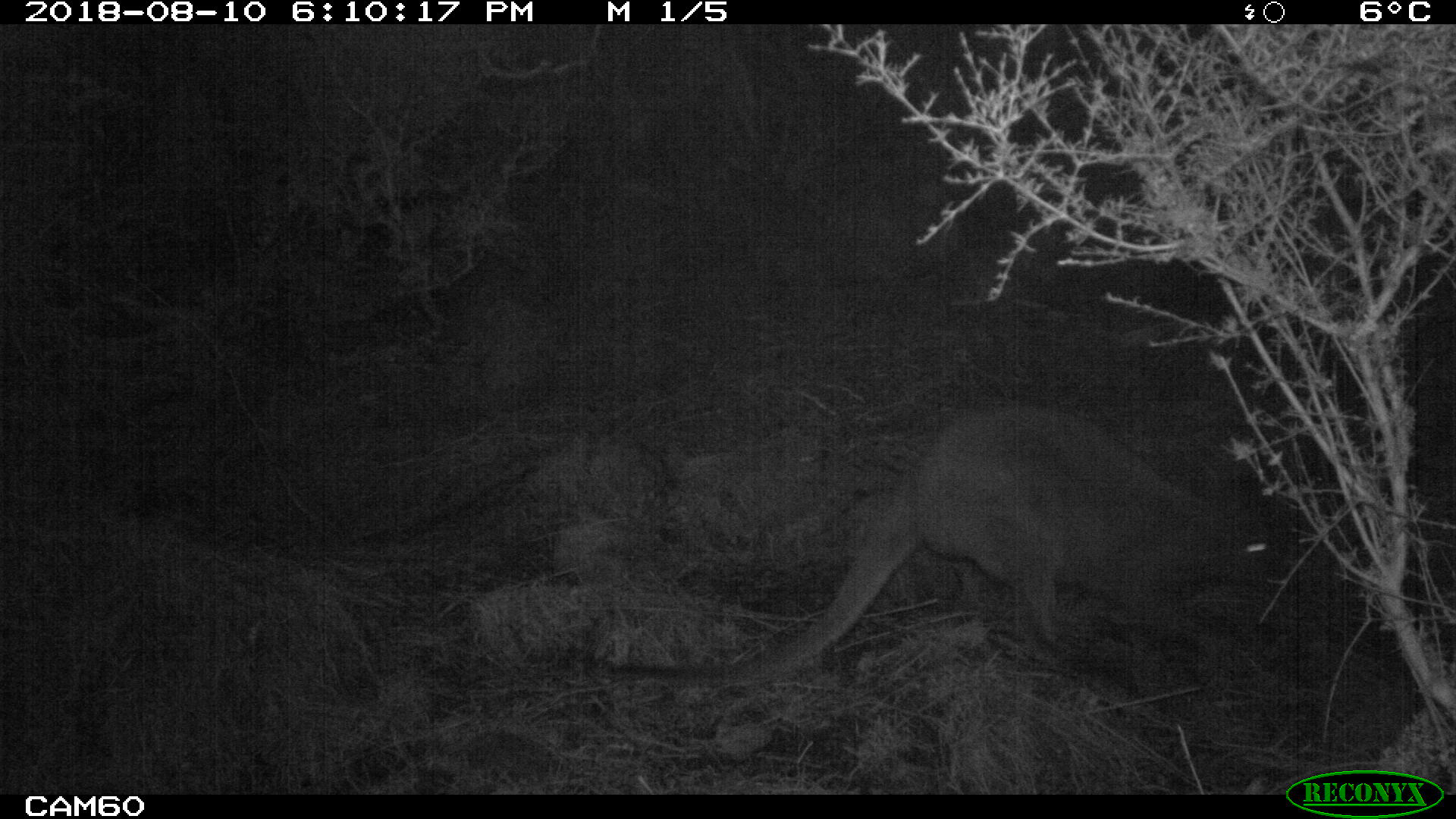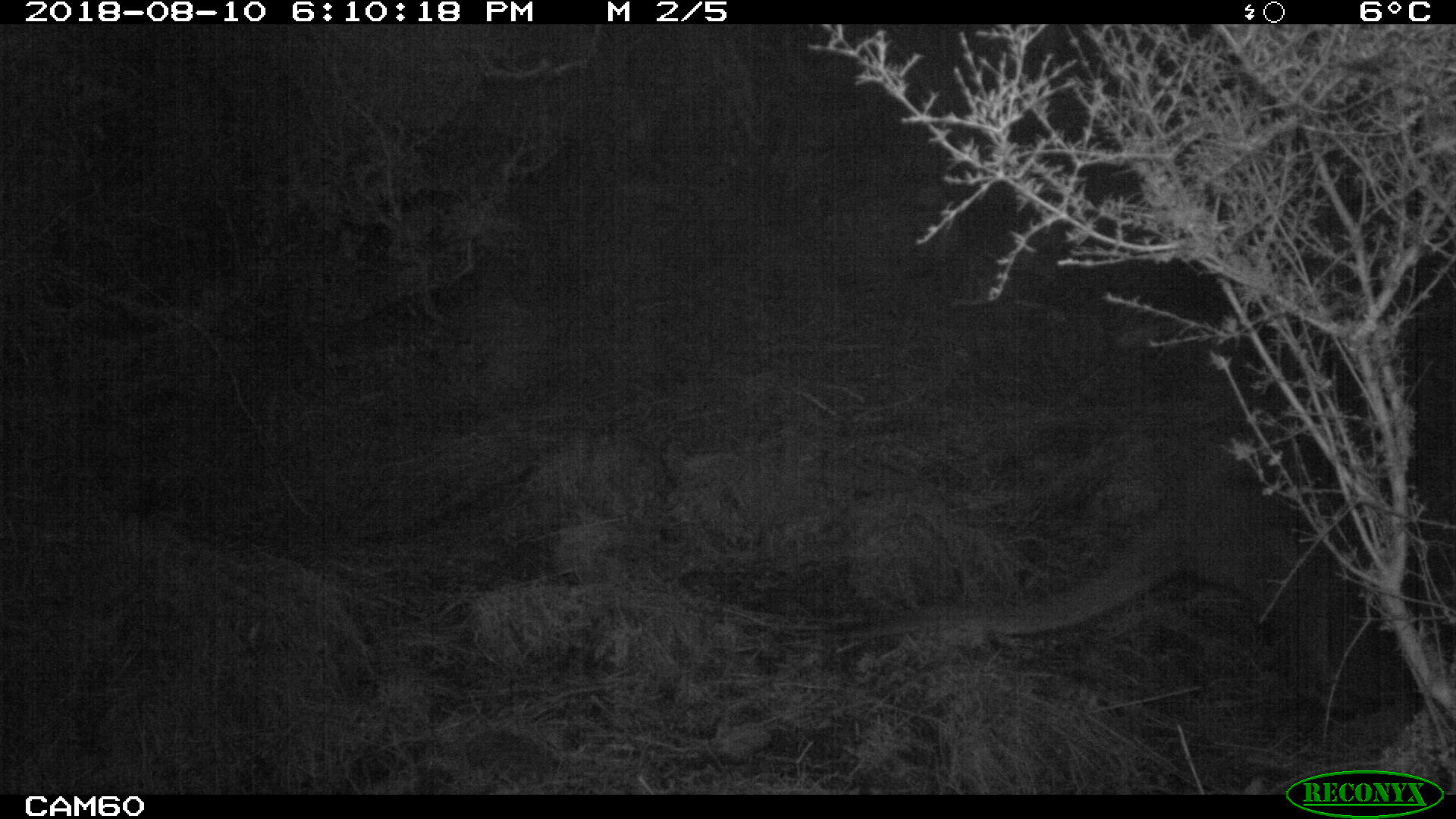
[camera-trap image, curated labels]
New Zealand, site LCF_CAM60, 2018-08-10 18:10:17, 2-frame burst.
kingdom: Animalia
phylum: Chordata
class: Mammalia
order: Diprotodontia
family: Macropodidae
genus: Notamacropus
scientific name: Notamacropus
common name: wallaby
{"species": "wallaby (Notamacropus)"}